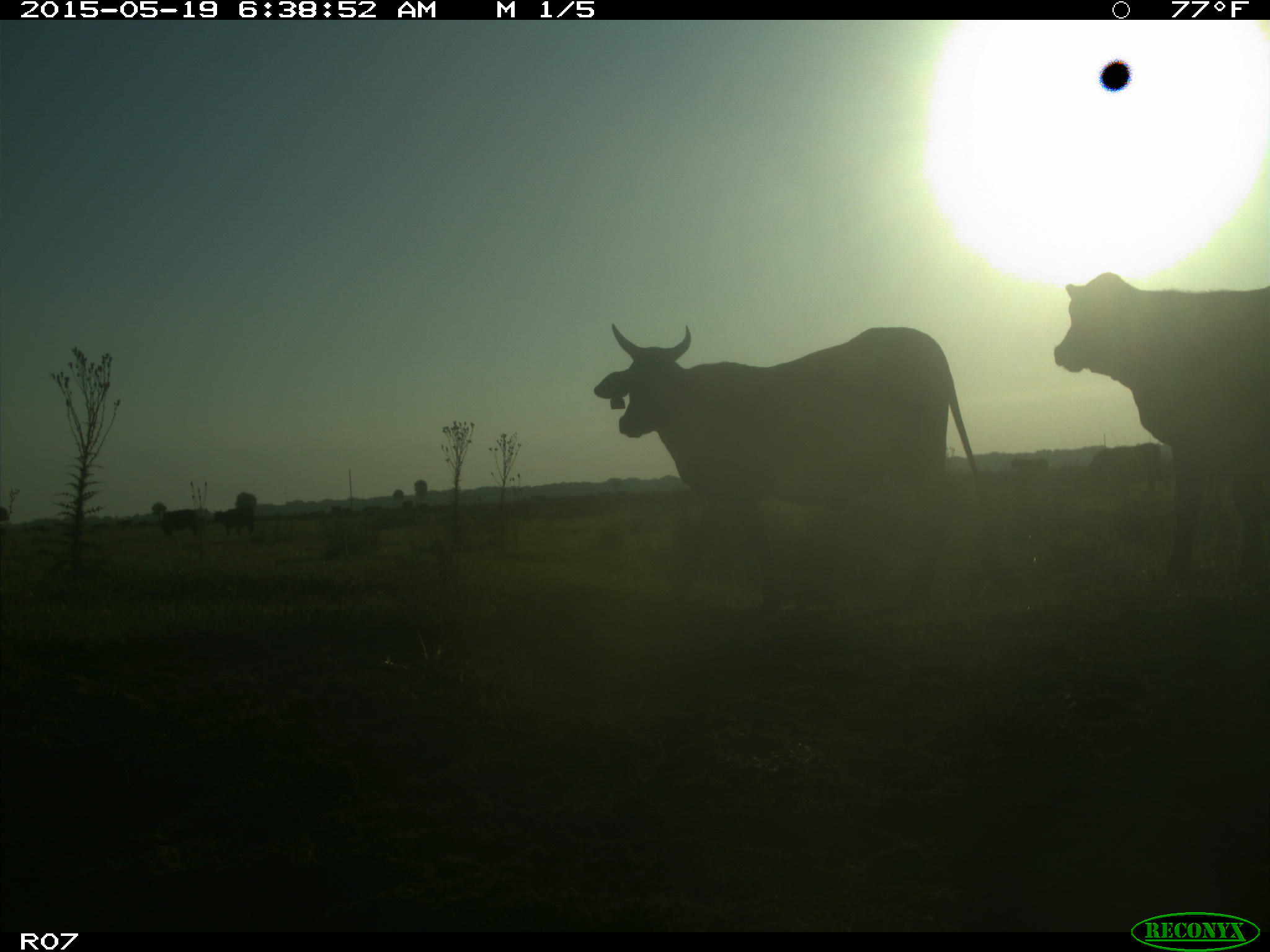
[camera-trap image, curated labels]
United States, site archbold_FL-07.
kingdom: Animalia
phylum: Chordata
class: Mammalia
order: Artiodactyla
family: Bovidae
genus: Bos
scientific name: Bos taurus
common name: domestic cow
Bos taurus (domestic cow).